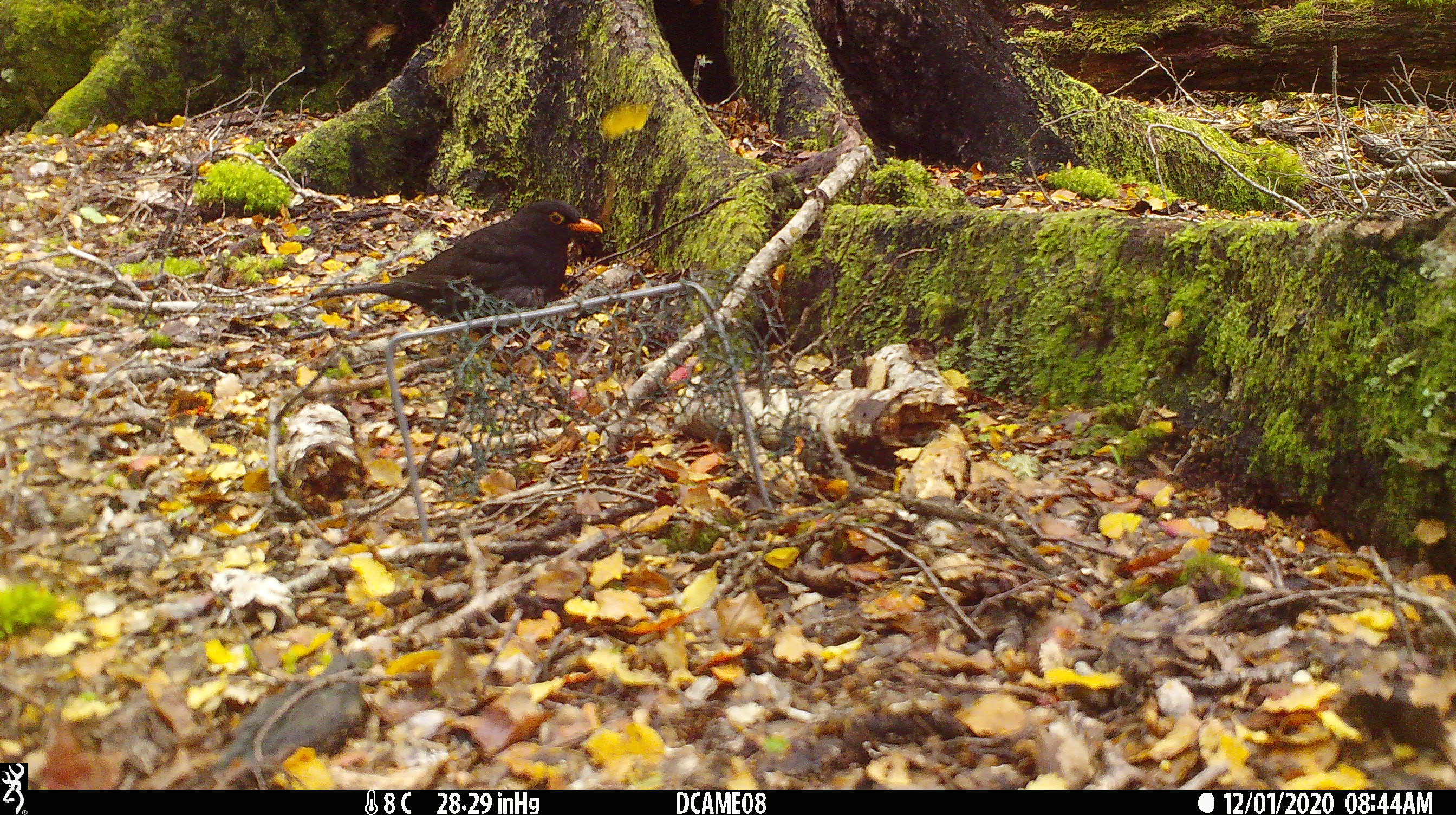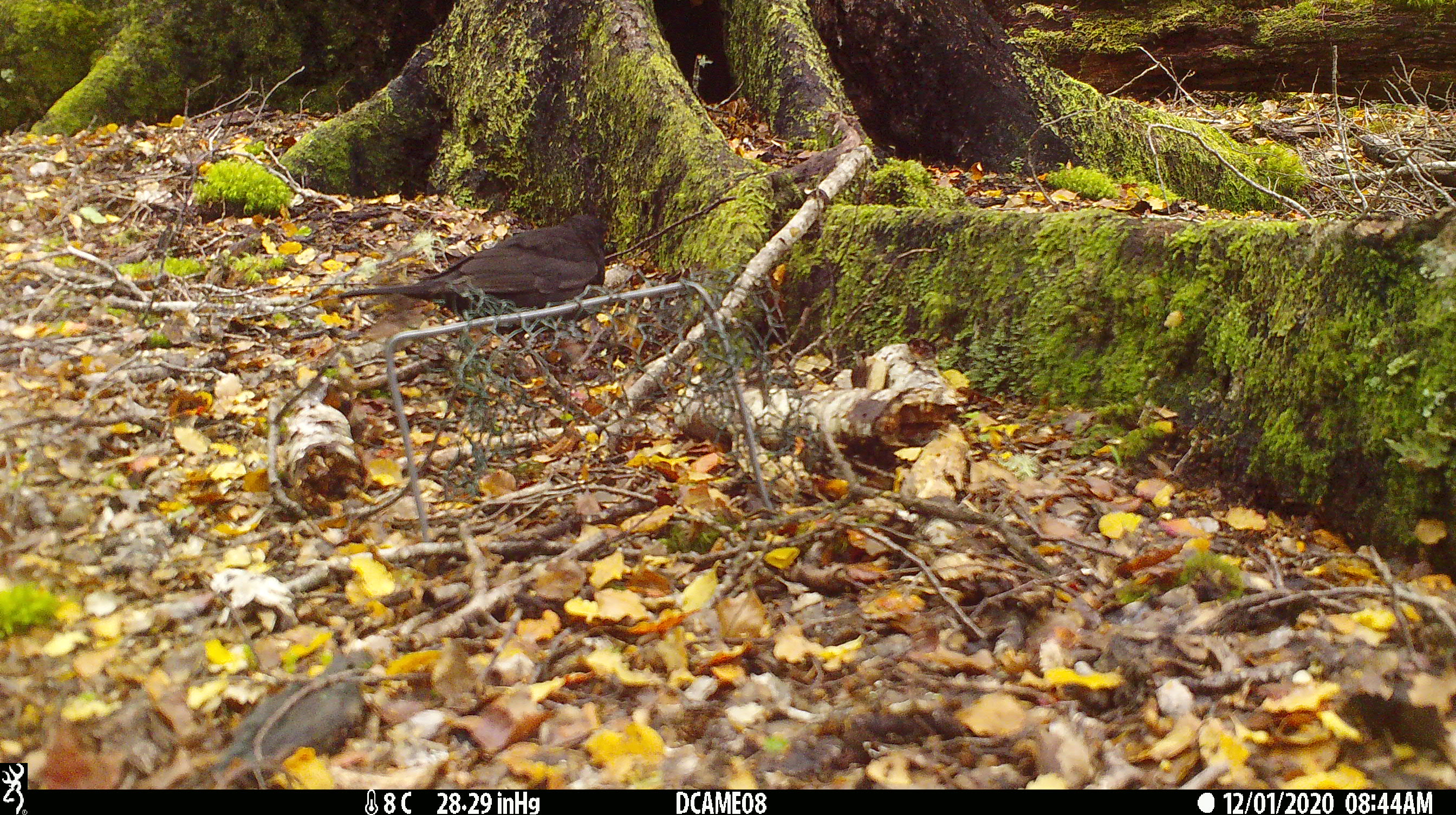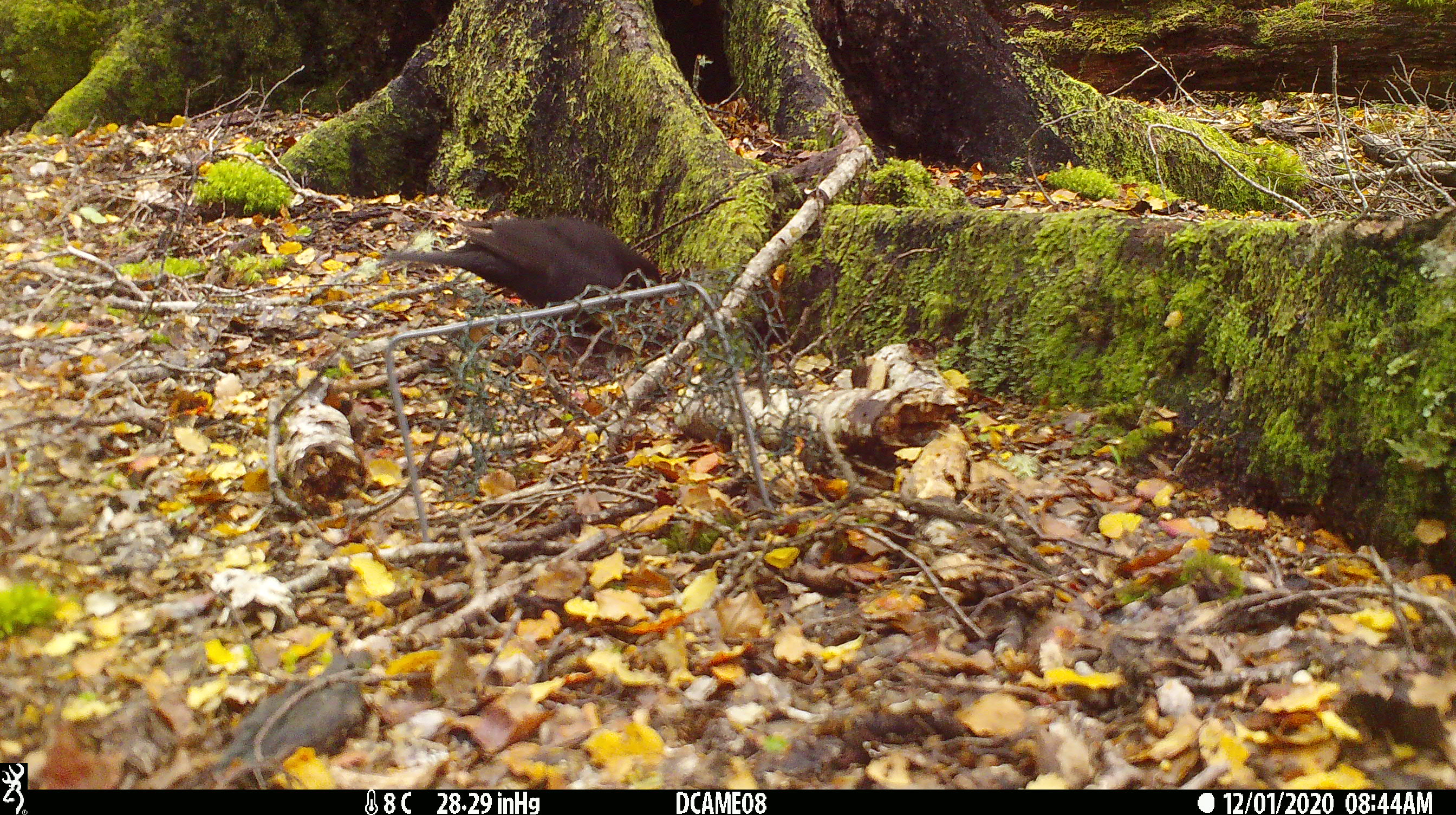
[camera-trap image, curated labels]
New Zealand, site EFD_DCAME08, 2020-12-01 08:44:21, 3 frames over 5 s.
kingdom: Animalia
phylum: Chordata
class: Aves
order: Passeriformes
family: Turdidae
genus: Turdus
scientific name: Turdus merula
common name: eurasian blackbird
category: blackbird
Blackbird (eurasian blackbird) (Turdus merula).